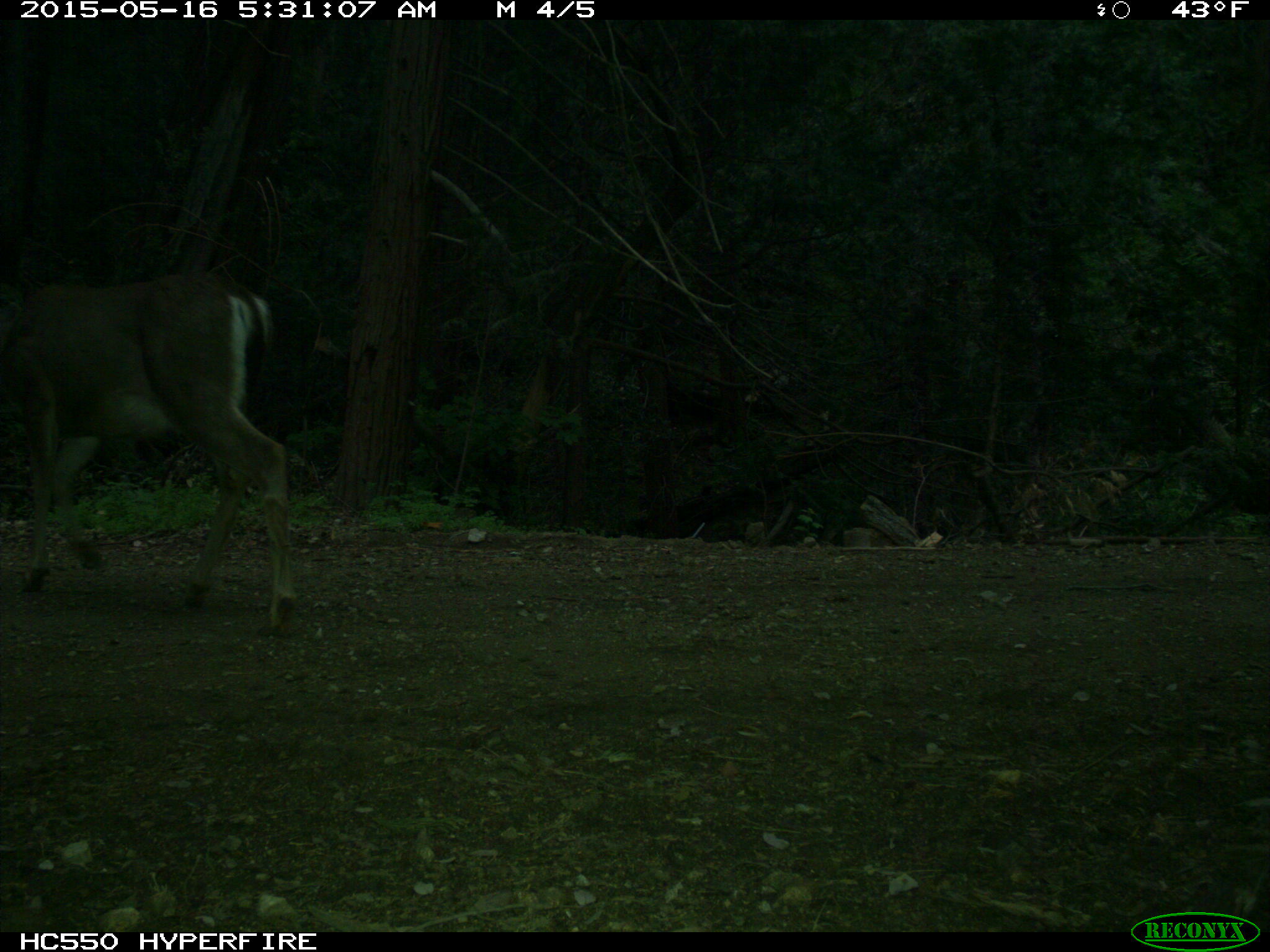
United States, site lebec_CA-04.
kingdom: Animalia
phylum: Chordata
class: Mammalia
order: Artiodactyla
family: Cervidae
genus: Odocoileus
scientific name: Odocoileus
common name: deer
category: unidentified deer